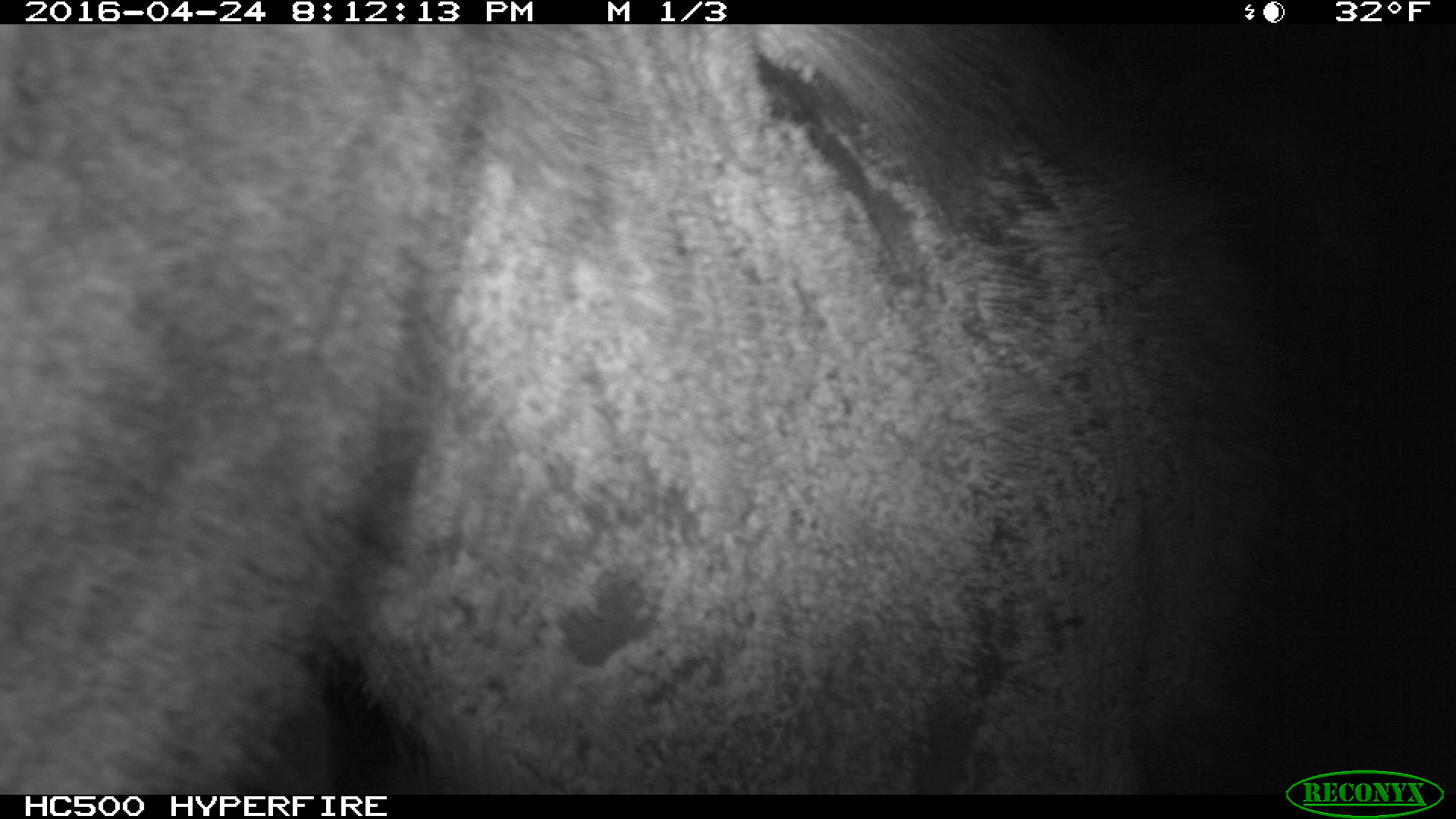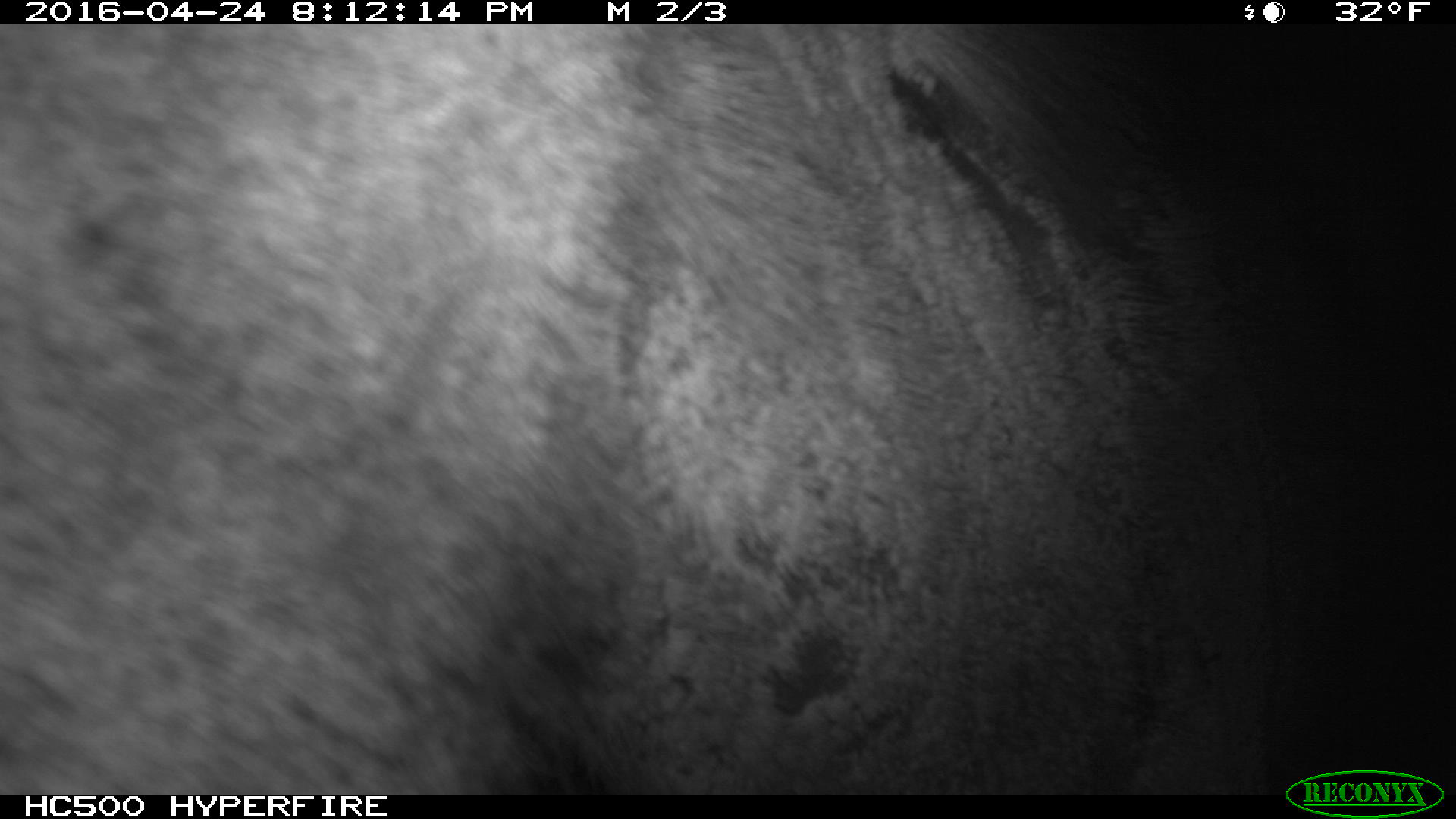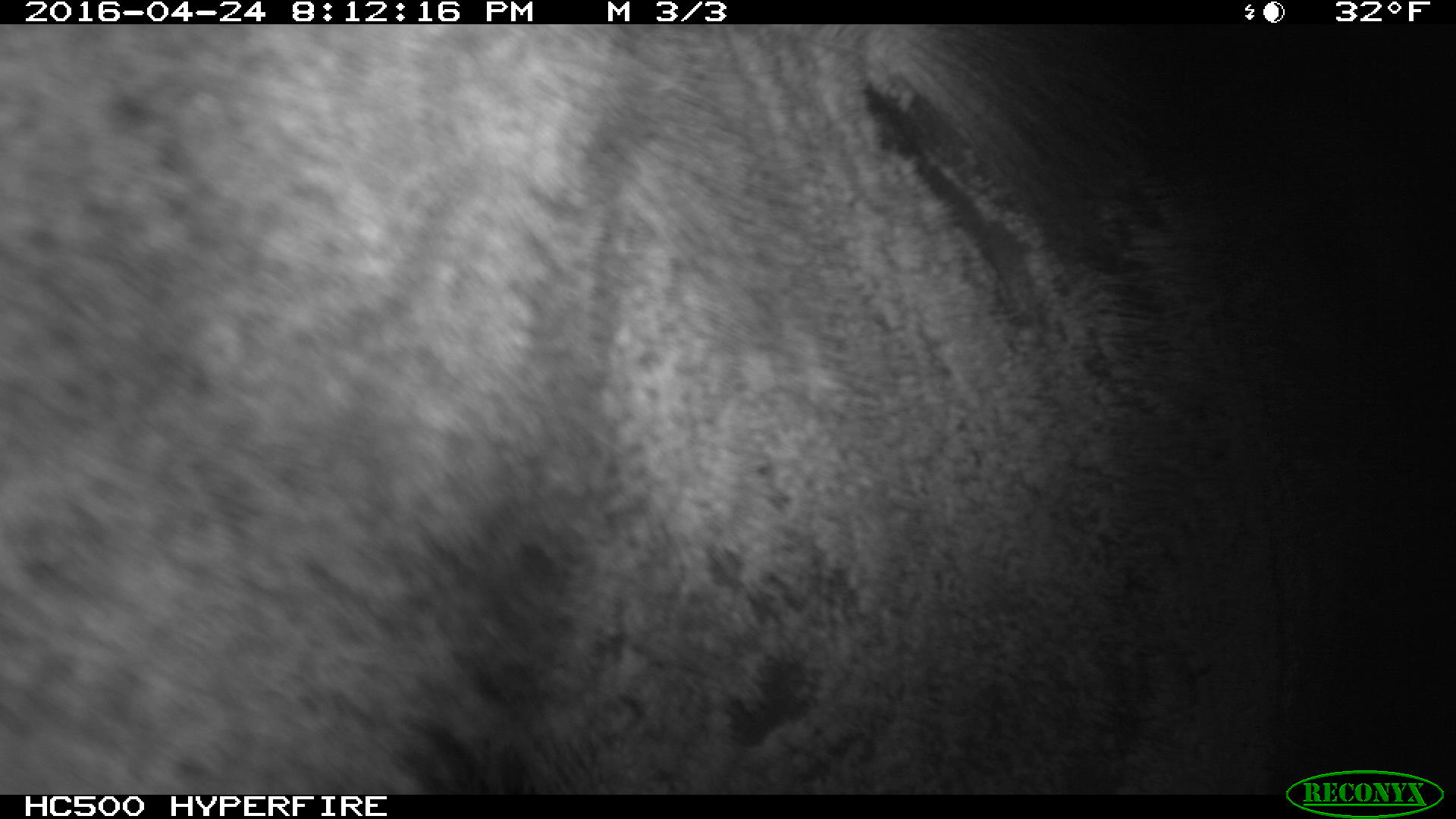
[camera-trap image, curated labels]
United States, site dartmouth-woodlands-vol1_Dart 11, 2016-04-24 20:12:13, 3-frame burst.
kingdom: Animalia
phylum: Chordata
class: Mammalia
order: Artiodactyla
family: Cervidae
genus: Alces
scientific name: Alces alces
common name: moose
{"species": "moose (Alces alces)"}